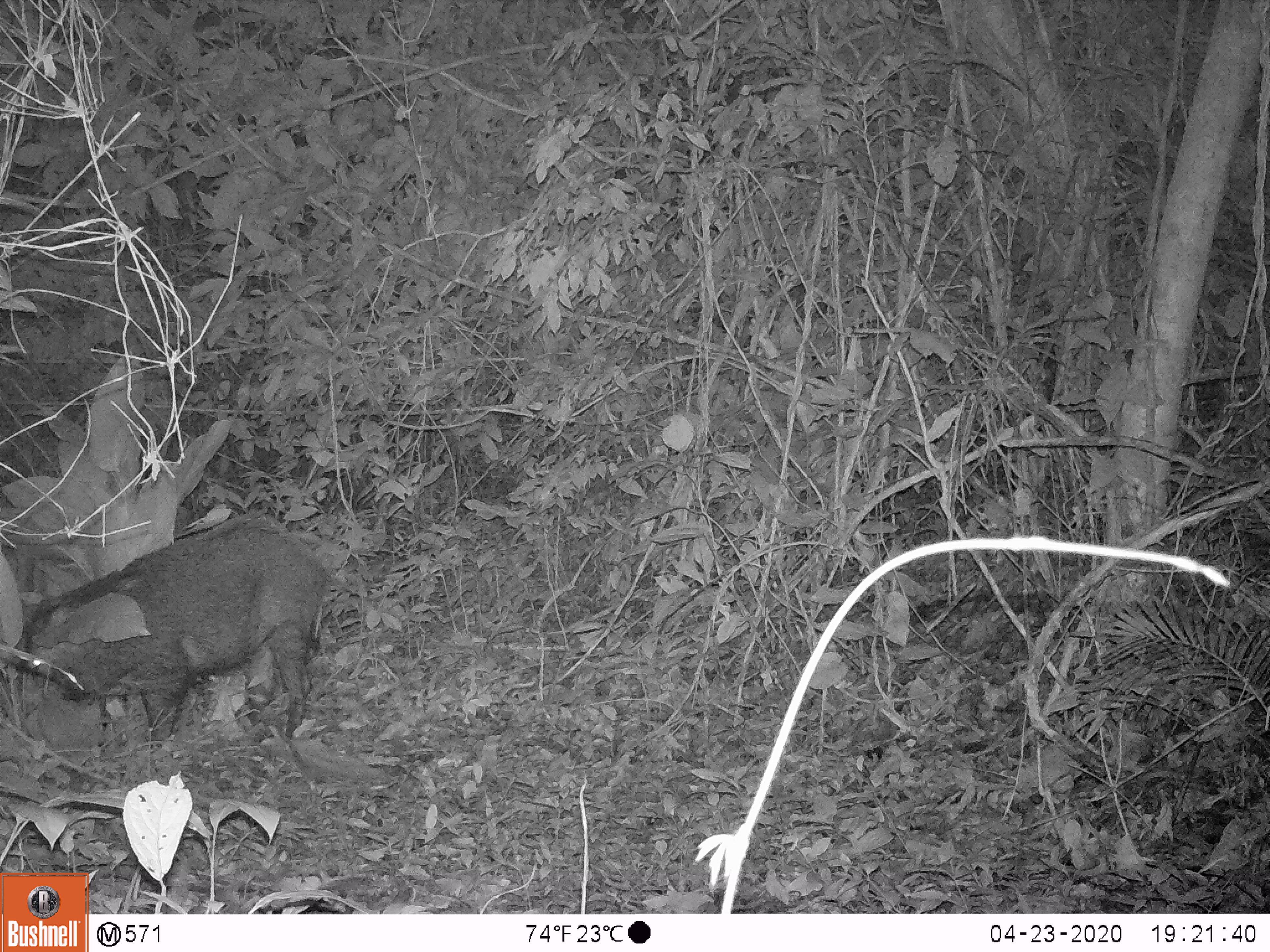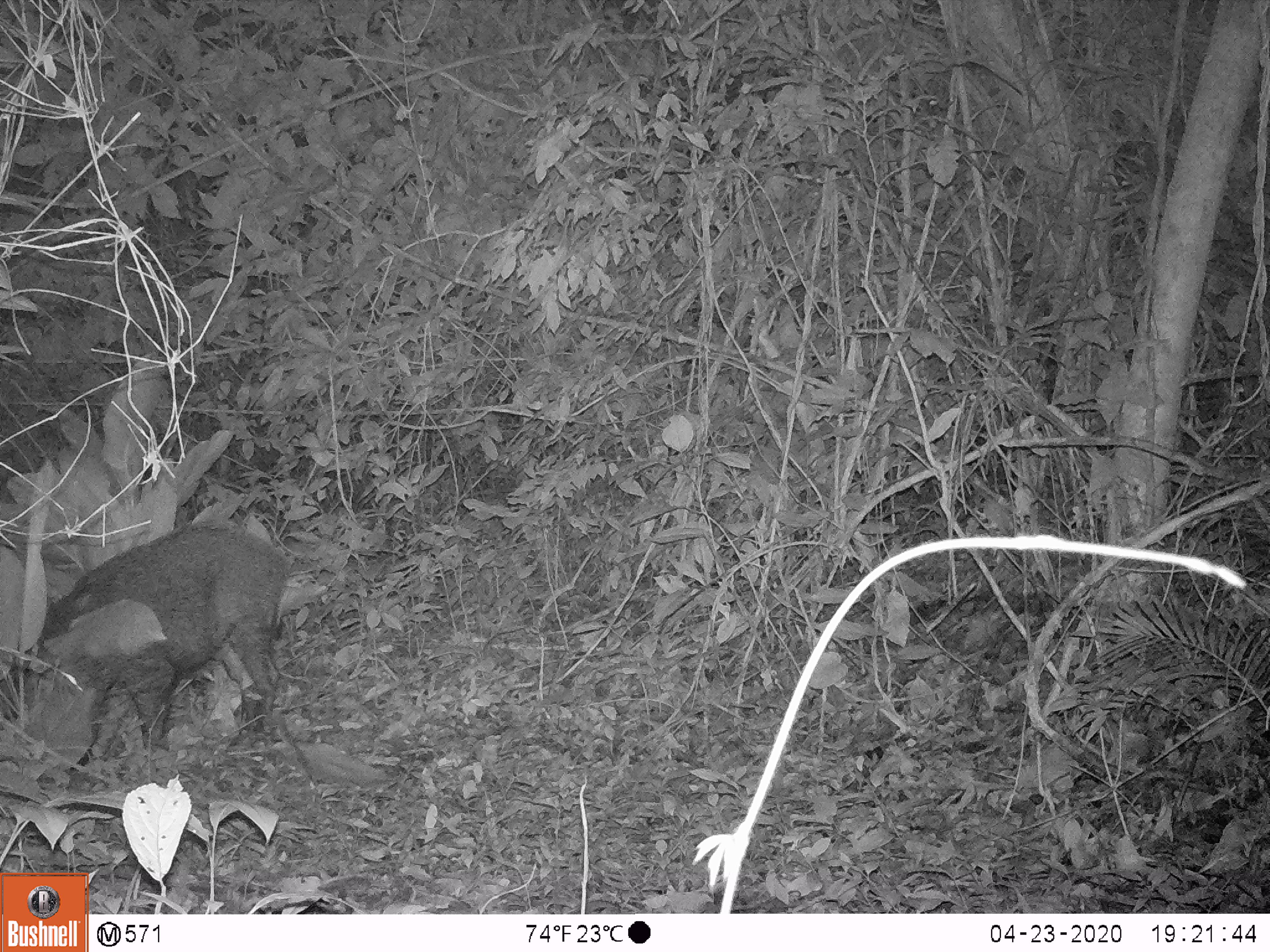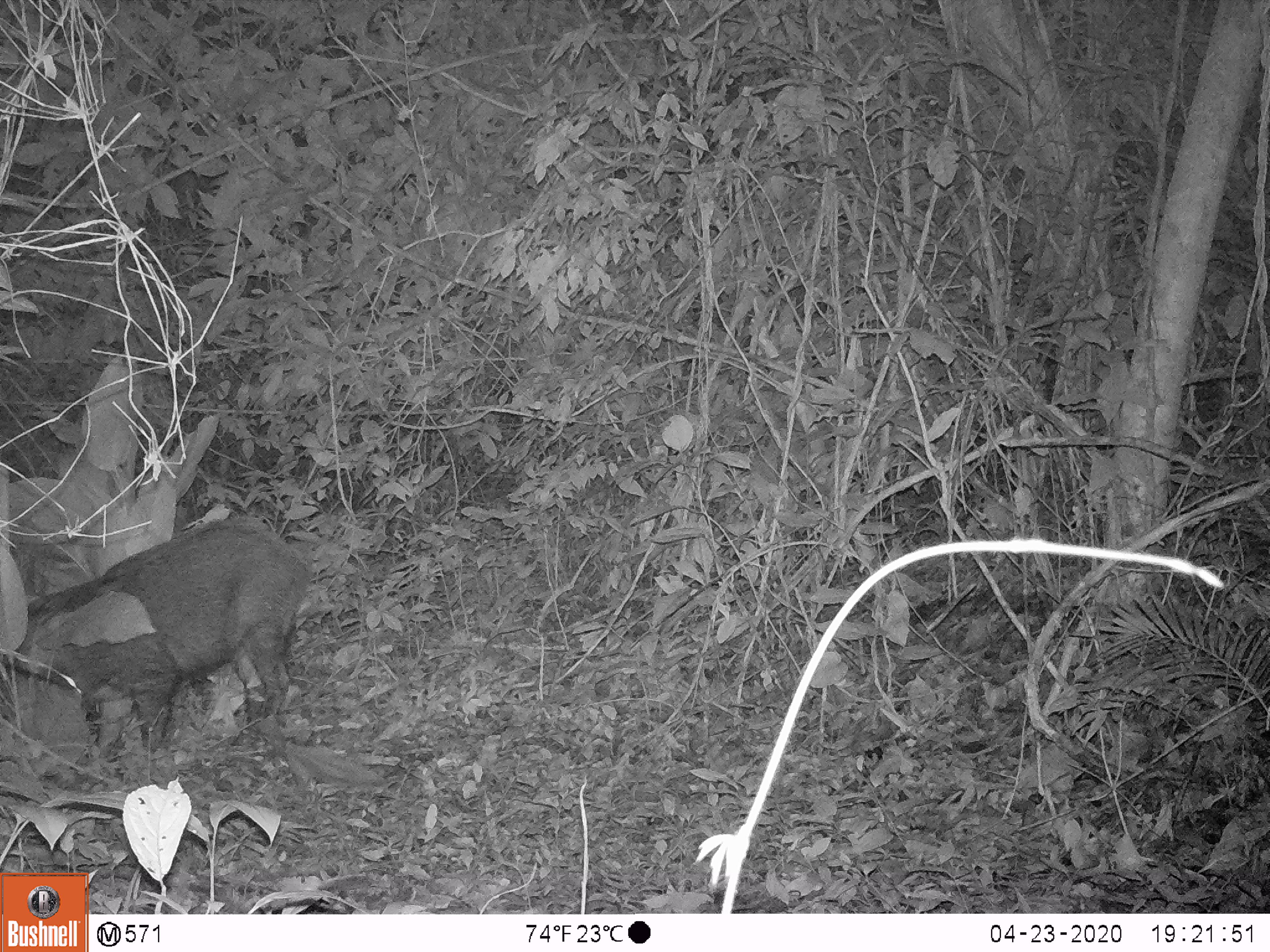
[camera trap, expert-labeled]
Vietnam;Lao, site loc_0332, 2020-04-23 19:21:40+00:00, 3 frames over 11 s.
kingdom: Animalia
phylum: Chordata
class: Mammalia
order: Artiodactyla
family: Suidae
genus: Sus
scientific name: Sus scrofa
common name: eurasian wild pig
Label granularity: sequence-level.